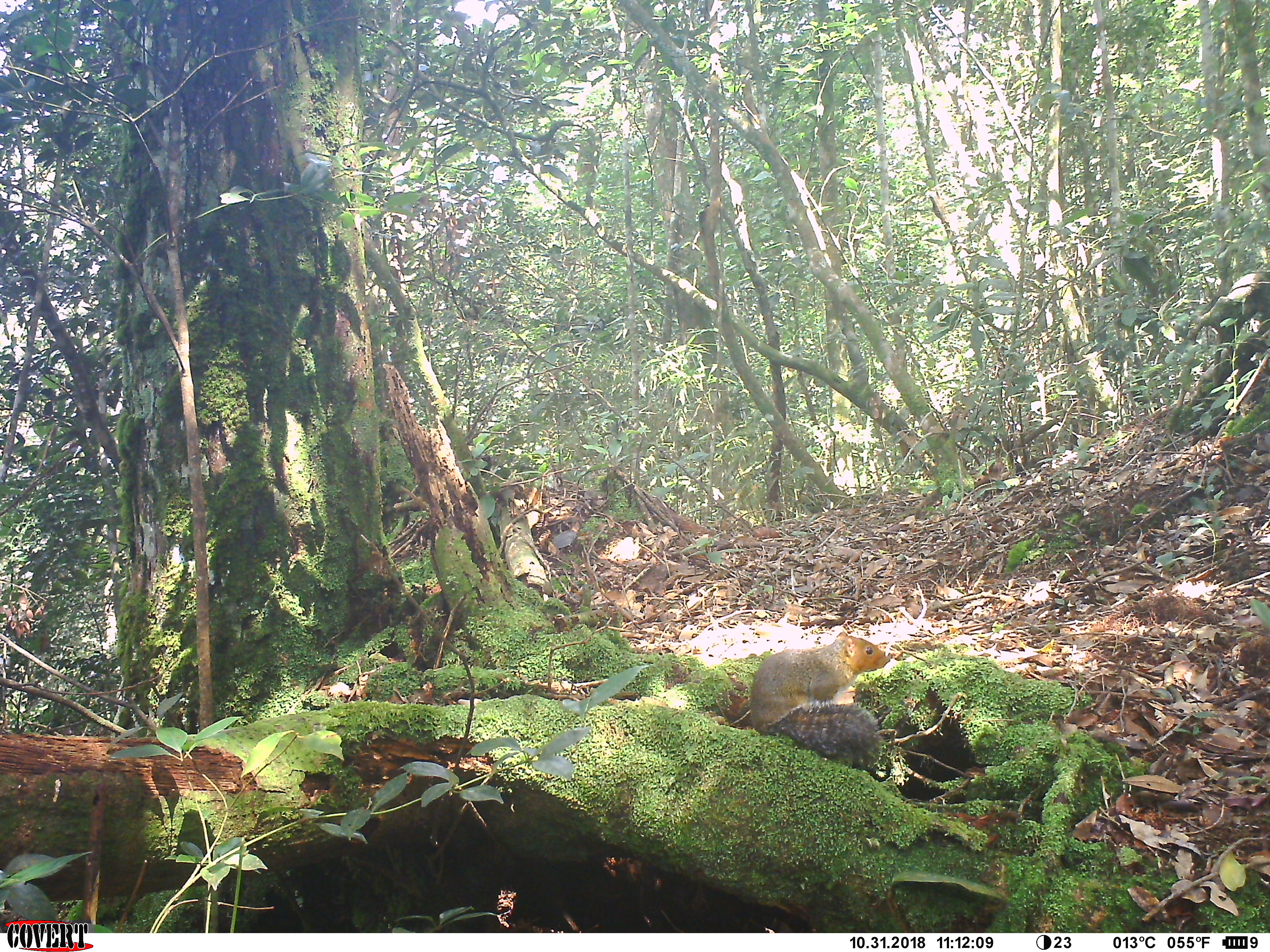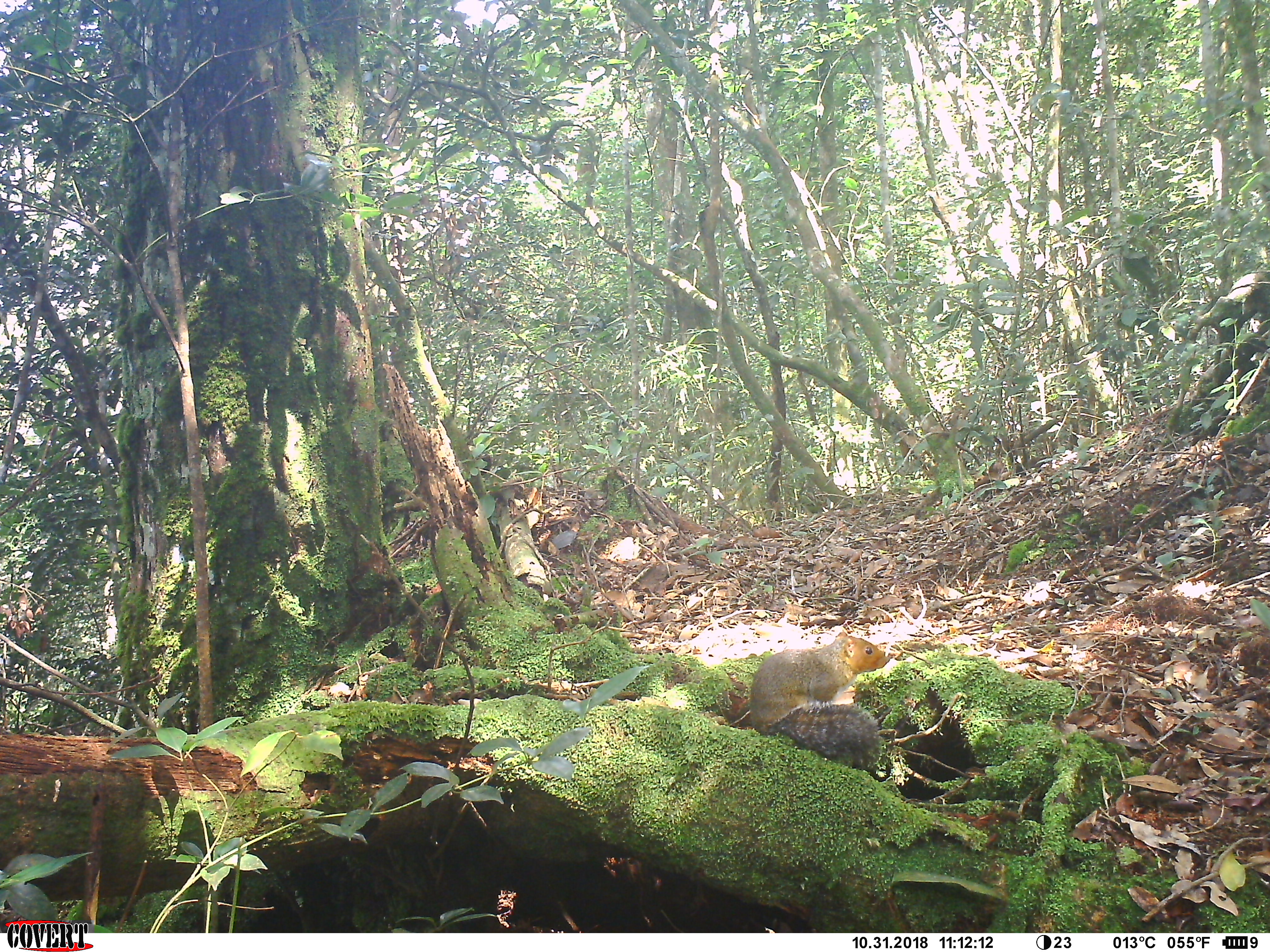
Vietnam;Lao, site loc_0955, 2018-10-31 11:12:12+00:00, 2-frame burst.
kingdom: Animalia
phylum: Chordata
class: Mammalia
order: Rodentia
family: Sciuridae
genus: Dremomys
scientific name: Dremomys rufigenis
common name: red-cheeked squirrel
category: red cheeked squirrel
Red cheeked squirrel (red-cheeked squirrel) (Dremomys rufigenis). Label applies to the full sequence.